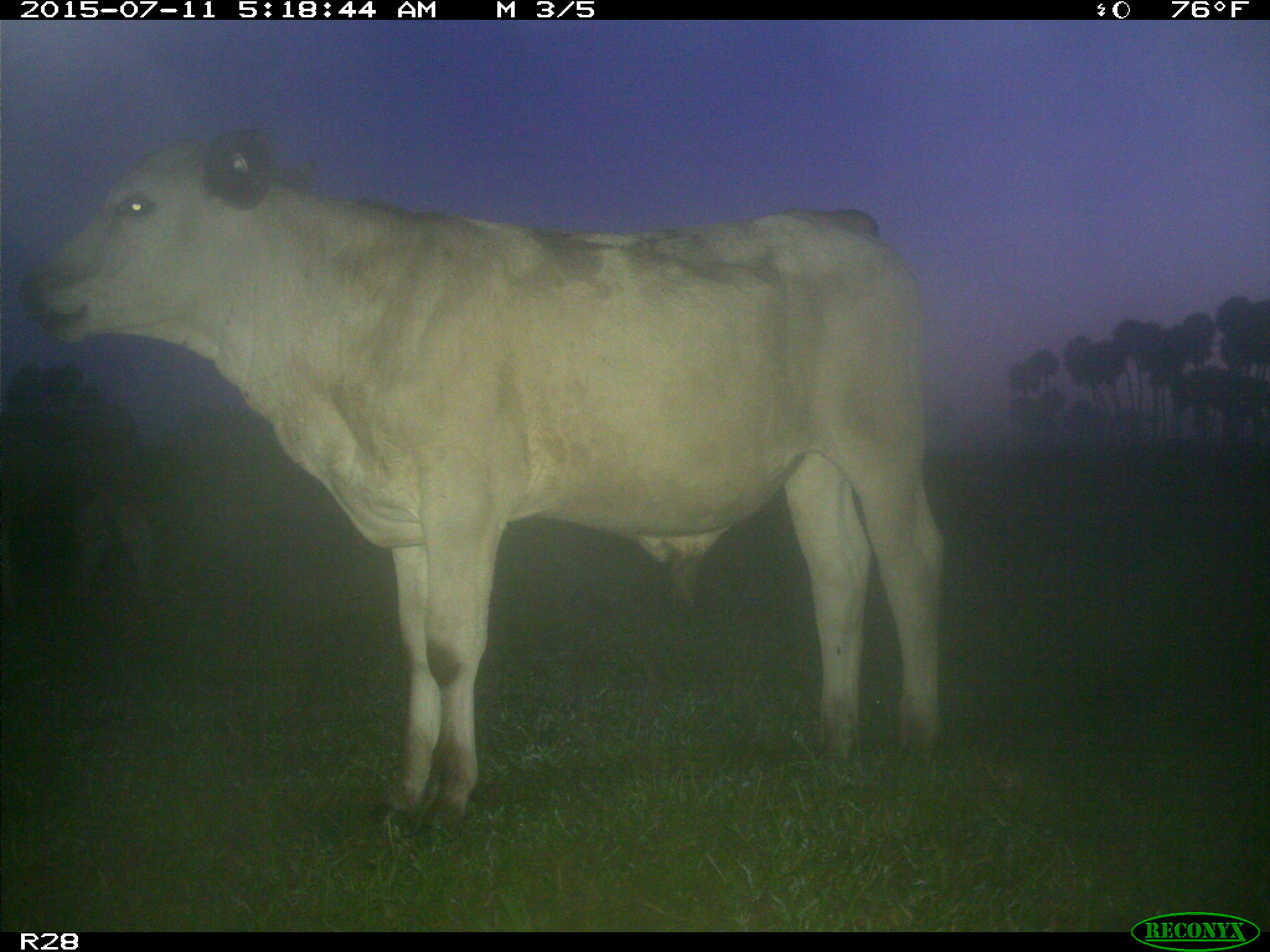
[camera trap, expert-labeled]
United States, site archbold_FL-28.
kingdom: Animalia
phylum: Chordata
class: Mammalia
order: Artiodactyla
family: Bovidae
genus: Bos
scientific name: Bos taurus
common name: domestic cow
Bos taurus (domestic cow).